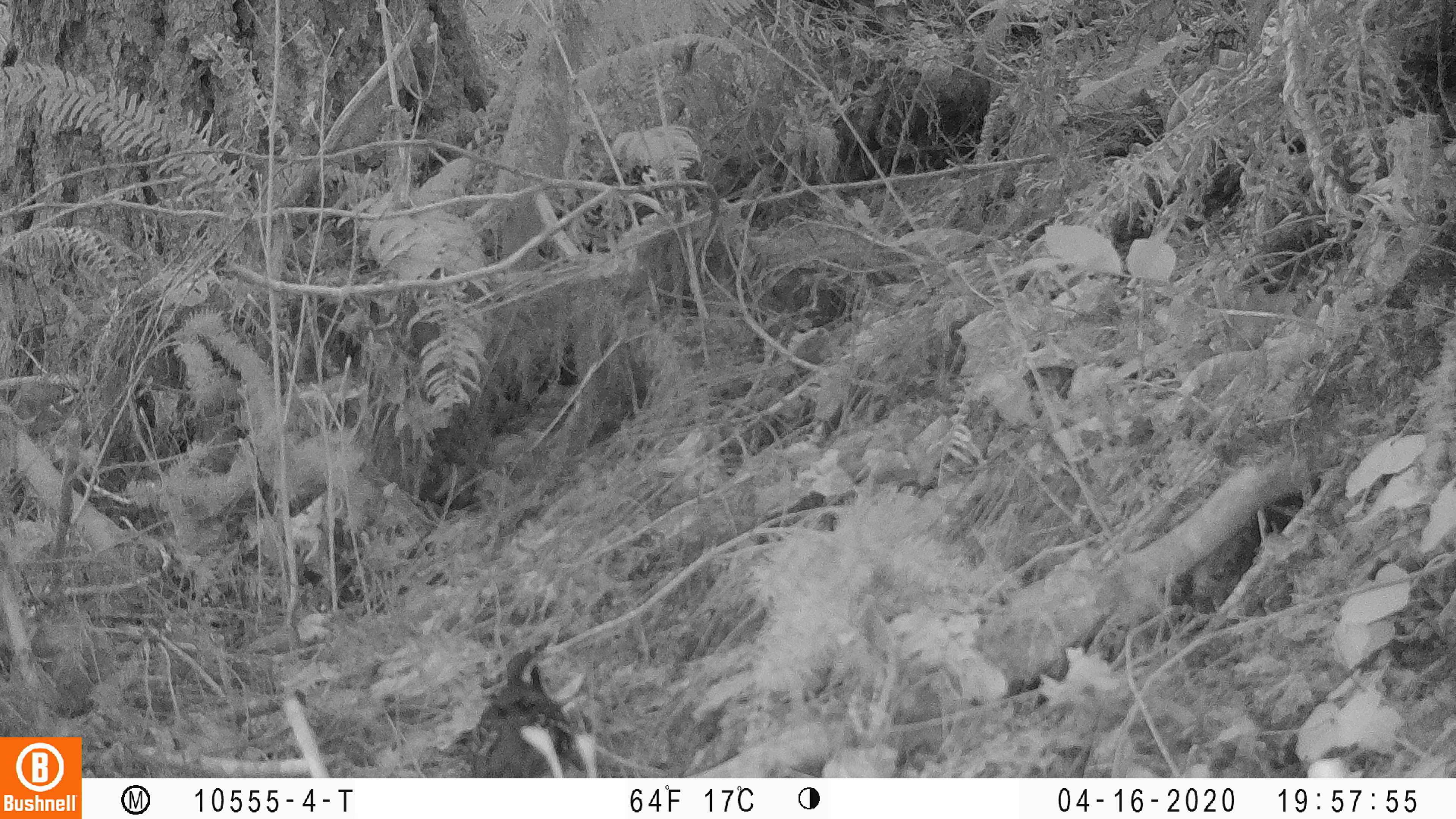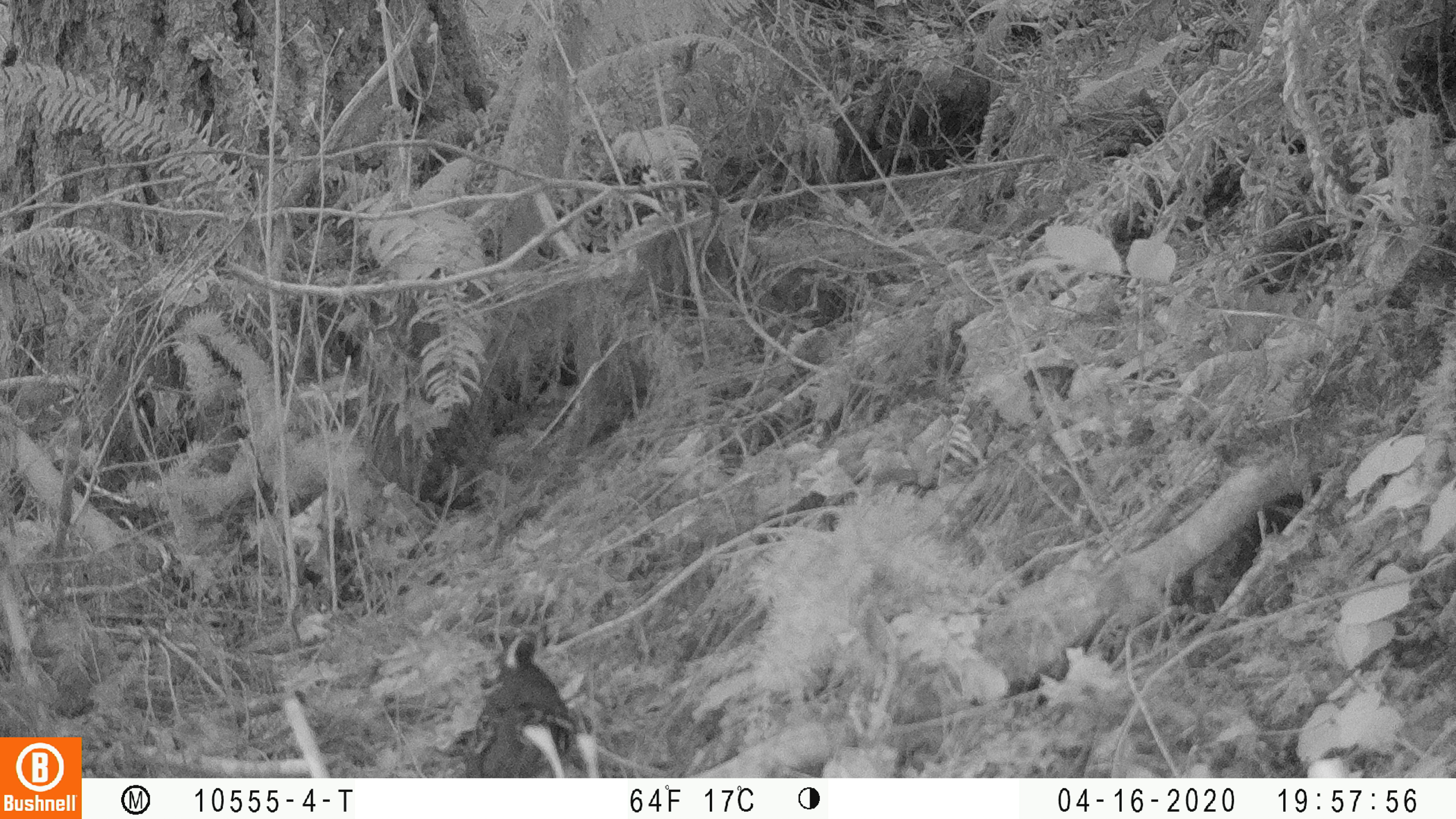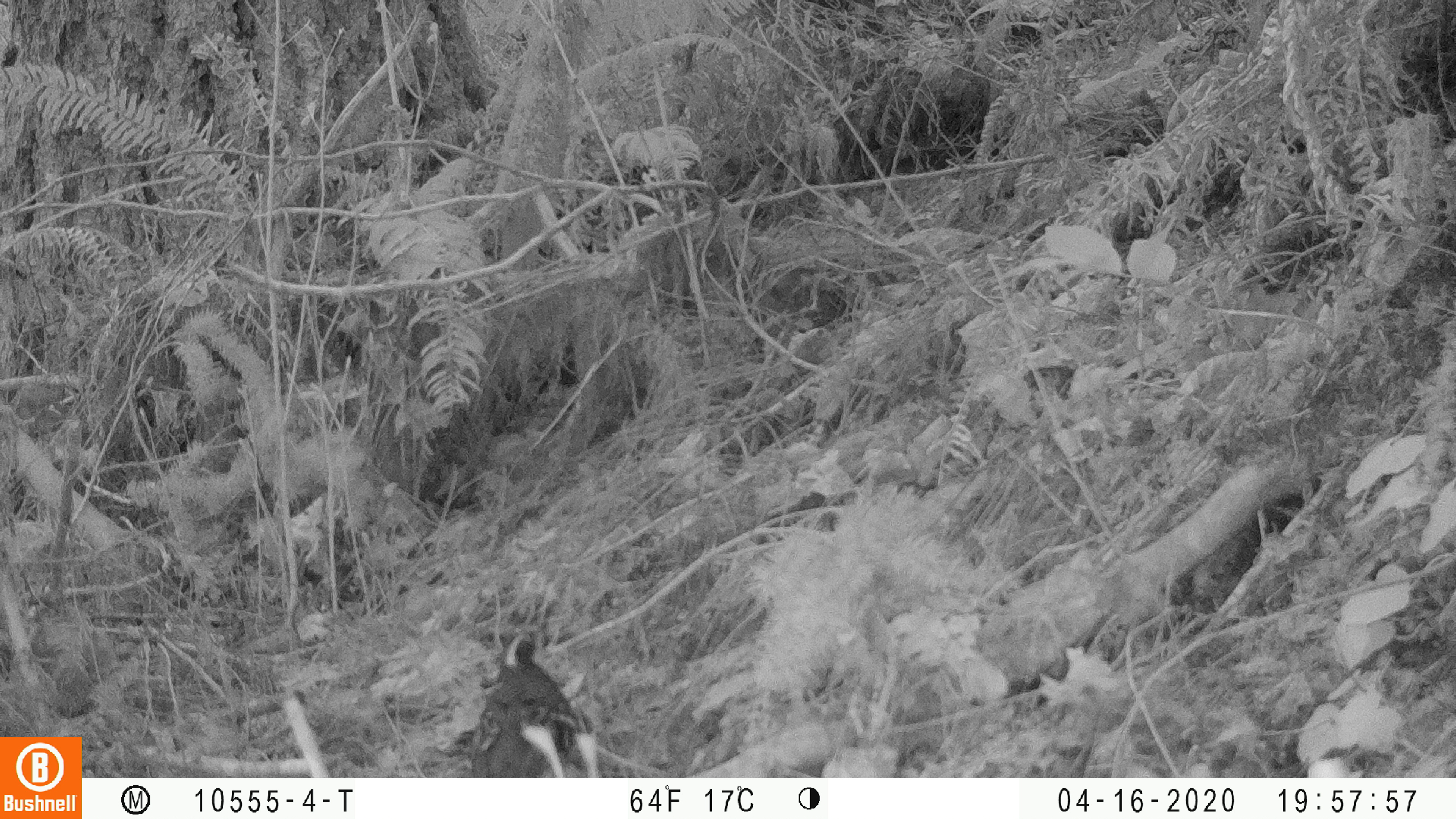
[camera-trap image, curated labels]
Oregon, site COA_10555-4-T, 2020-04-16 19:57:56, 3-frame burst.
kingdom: Animalia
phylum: Chordata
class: Aves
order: Passeriformes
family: Turdidae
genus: Ixoreus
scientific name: Ixoreus naevius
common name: varied thrush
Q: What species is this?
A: Varied thrush (Ixoreus naevius).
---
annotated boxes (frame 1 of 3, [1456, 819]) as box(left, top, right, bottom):
varied thrush: box(457, 635, 585, 768)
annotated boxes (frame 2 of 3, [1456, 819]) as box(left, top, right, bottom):
varied thrush: box(456, 625, 581, 767)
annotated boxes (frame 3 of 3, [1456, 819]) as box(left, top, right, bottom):
varied thrush: box(461, 621, 597, 767)